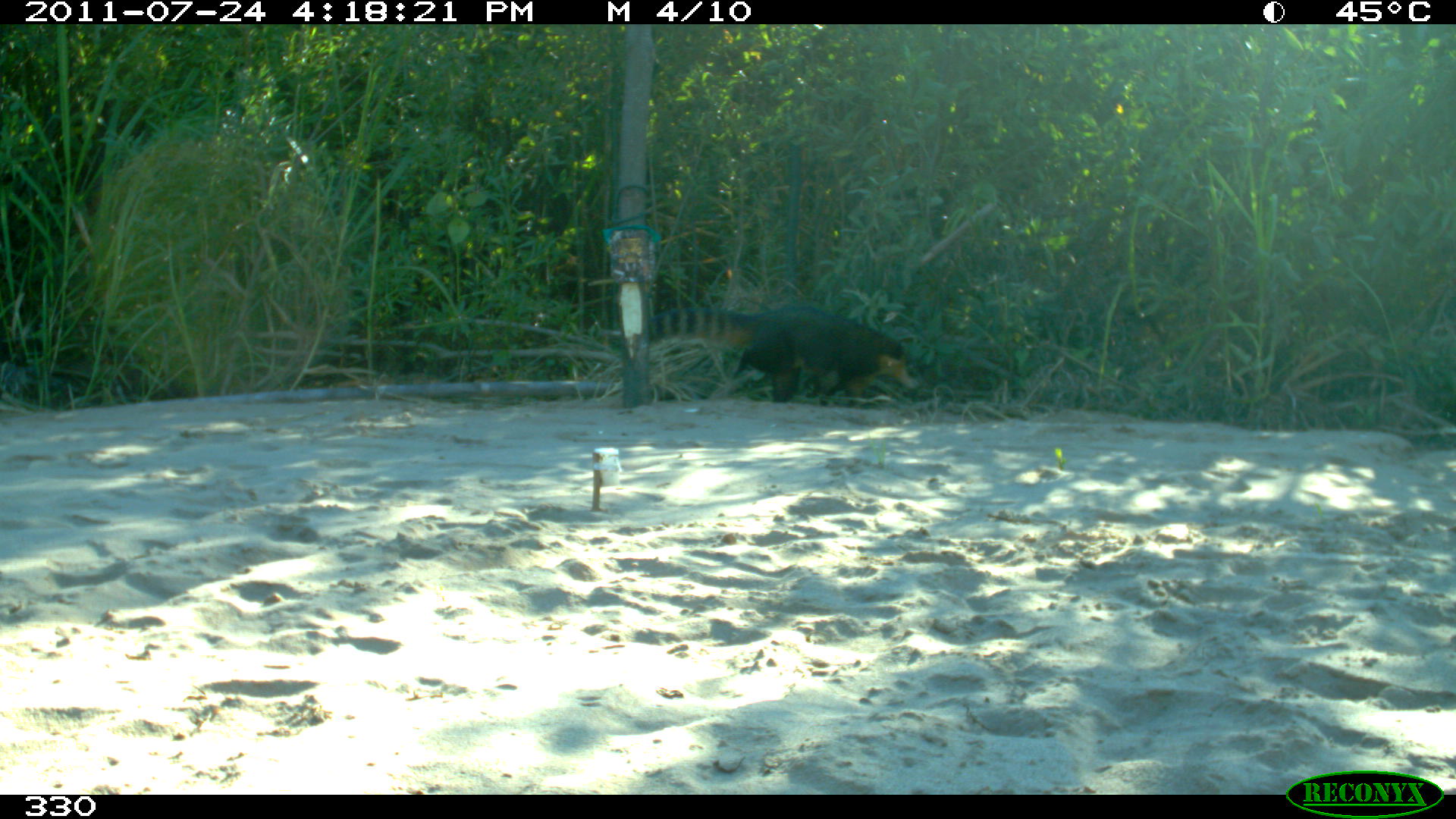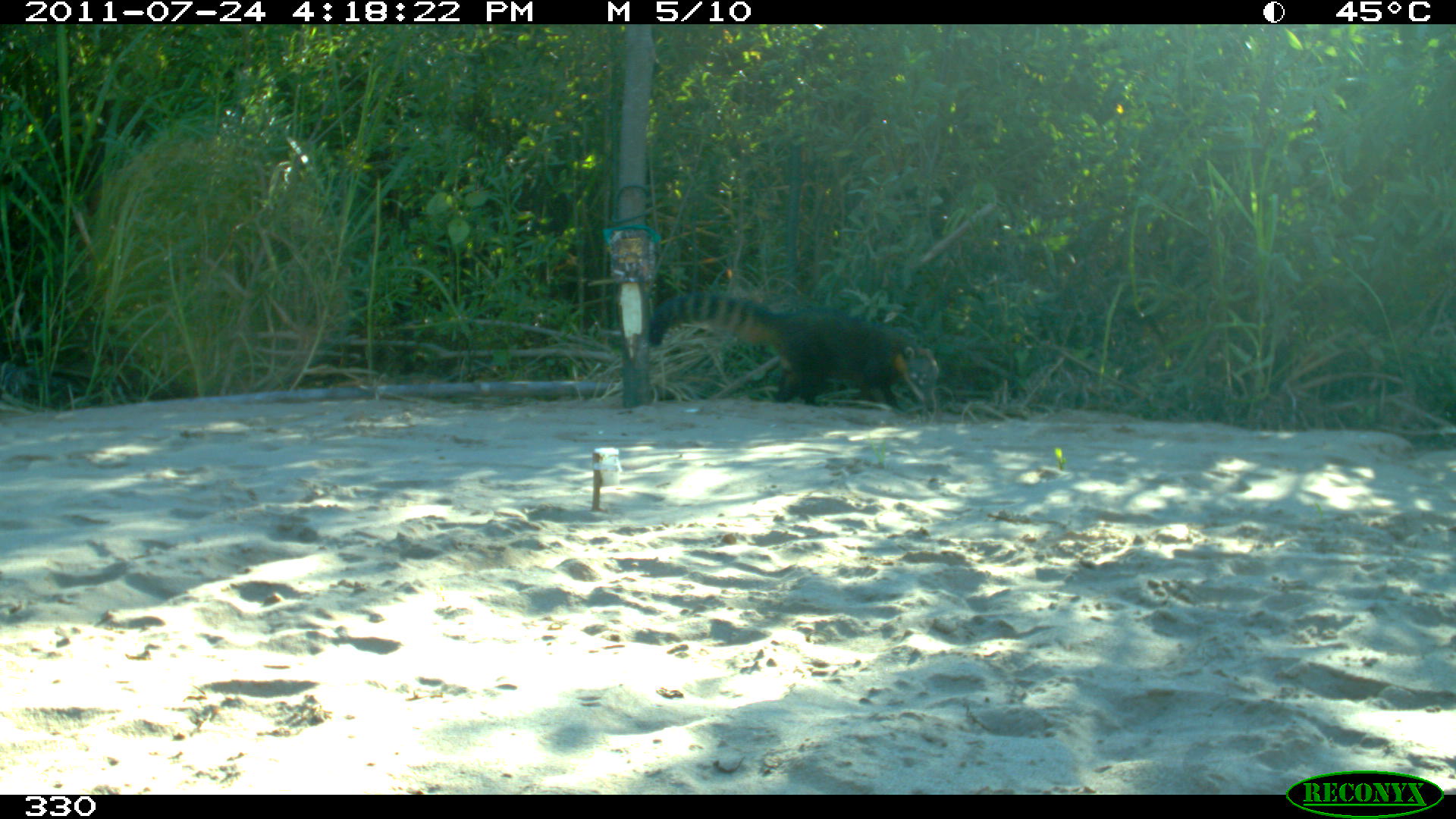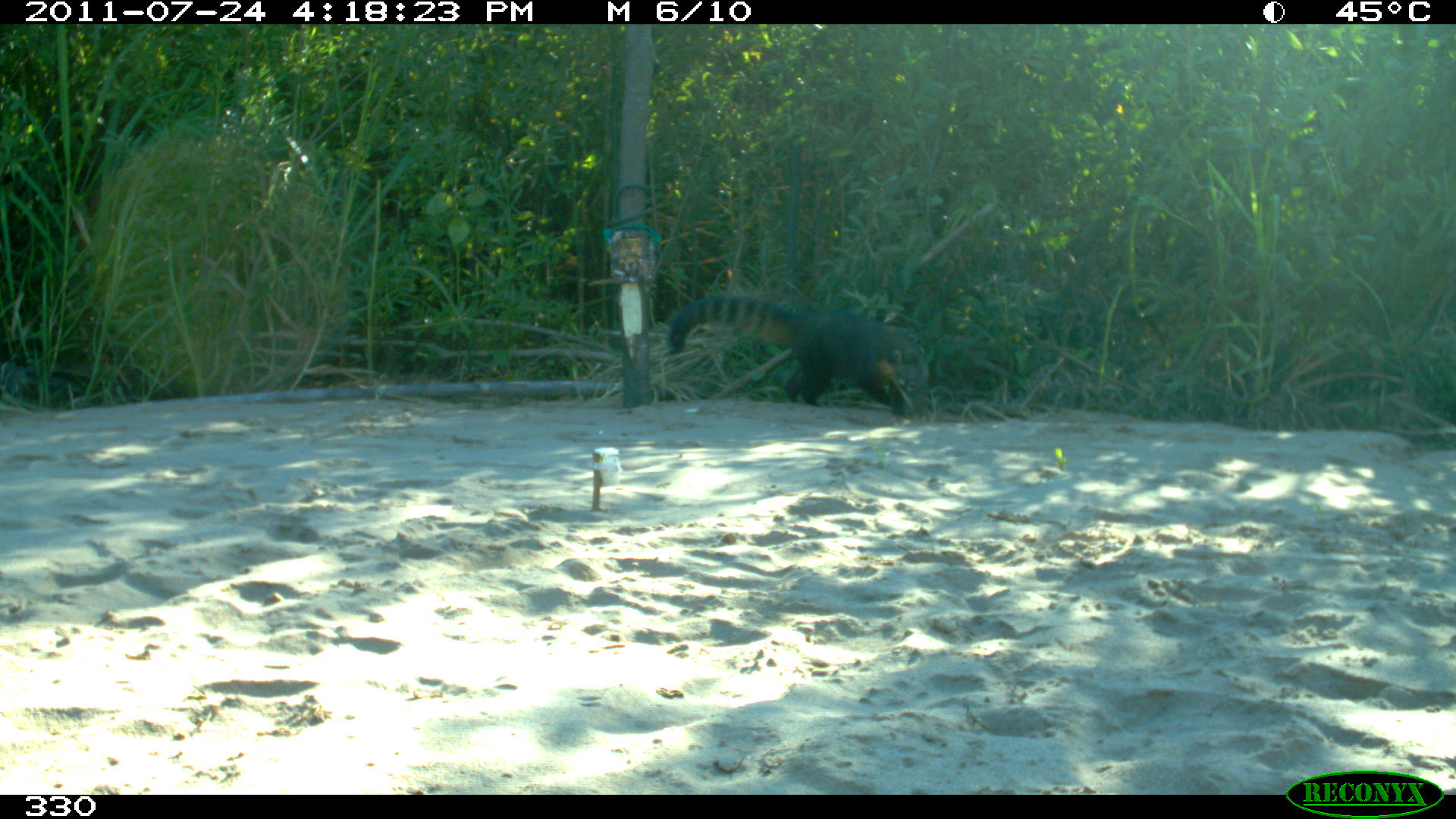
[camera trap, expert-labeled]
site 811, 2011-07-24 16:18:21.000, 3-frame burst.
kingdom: Animalia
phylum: Chordata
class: Mammalia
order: Carnivora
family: Procyonidae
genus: Nasua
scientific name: Nasua nasua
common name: south american coati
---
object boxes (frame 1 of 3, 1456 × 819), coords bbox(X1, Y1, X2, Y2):
nasua nasua: bbox(608, 305, 920, 403)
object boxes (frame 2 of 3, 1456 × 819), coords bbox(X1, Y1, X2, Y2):
nasua nasua: bbox(647, 290, 938, 416)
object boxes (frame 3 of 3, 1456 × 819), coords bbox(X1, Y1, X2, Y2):
nasua nasua: bbox(667, 294, 926, 418)